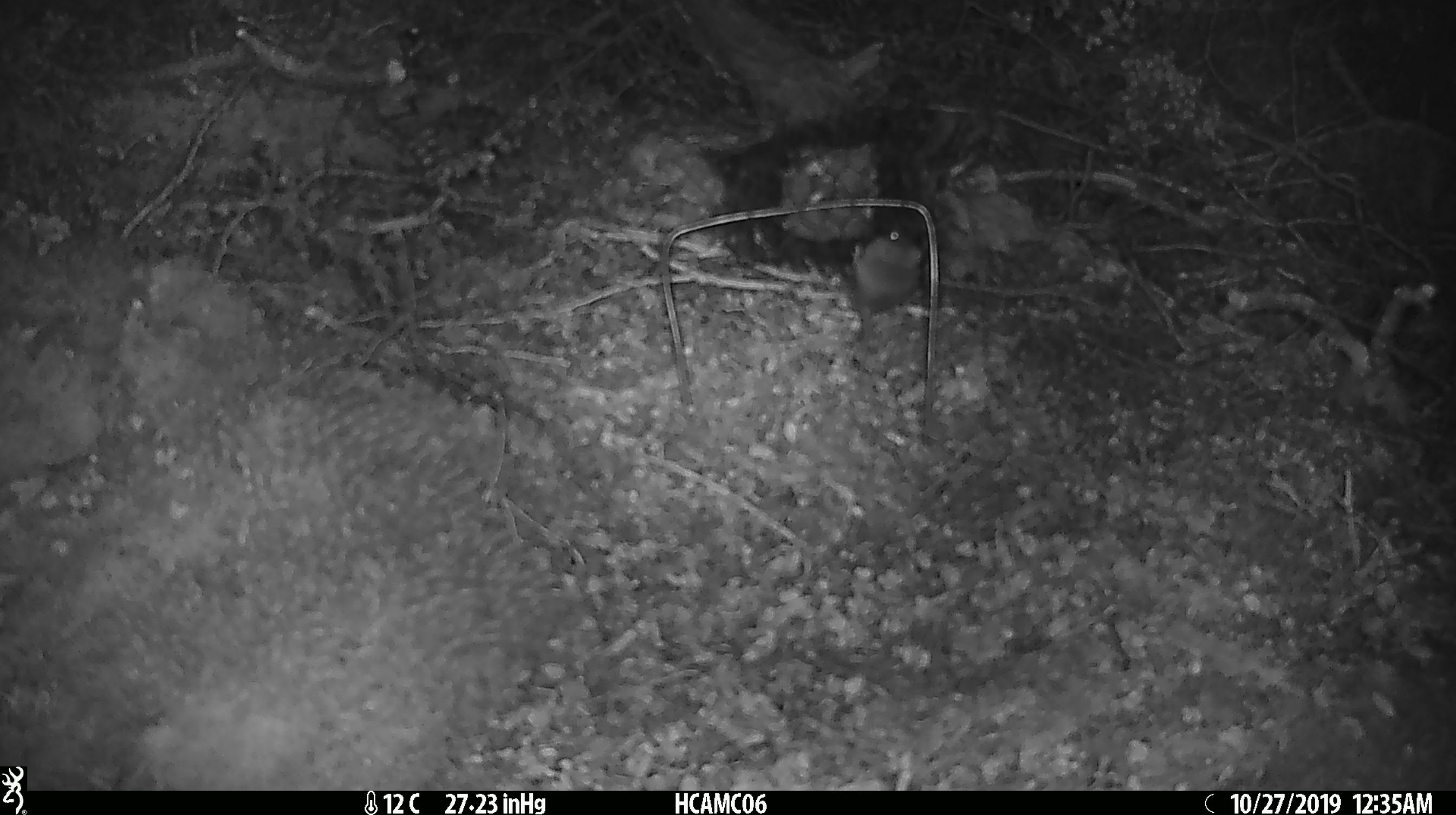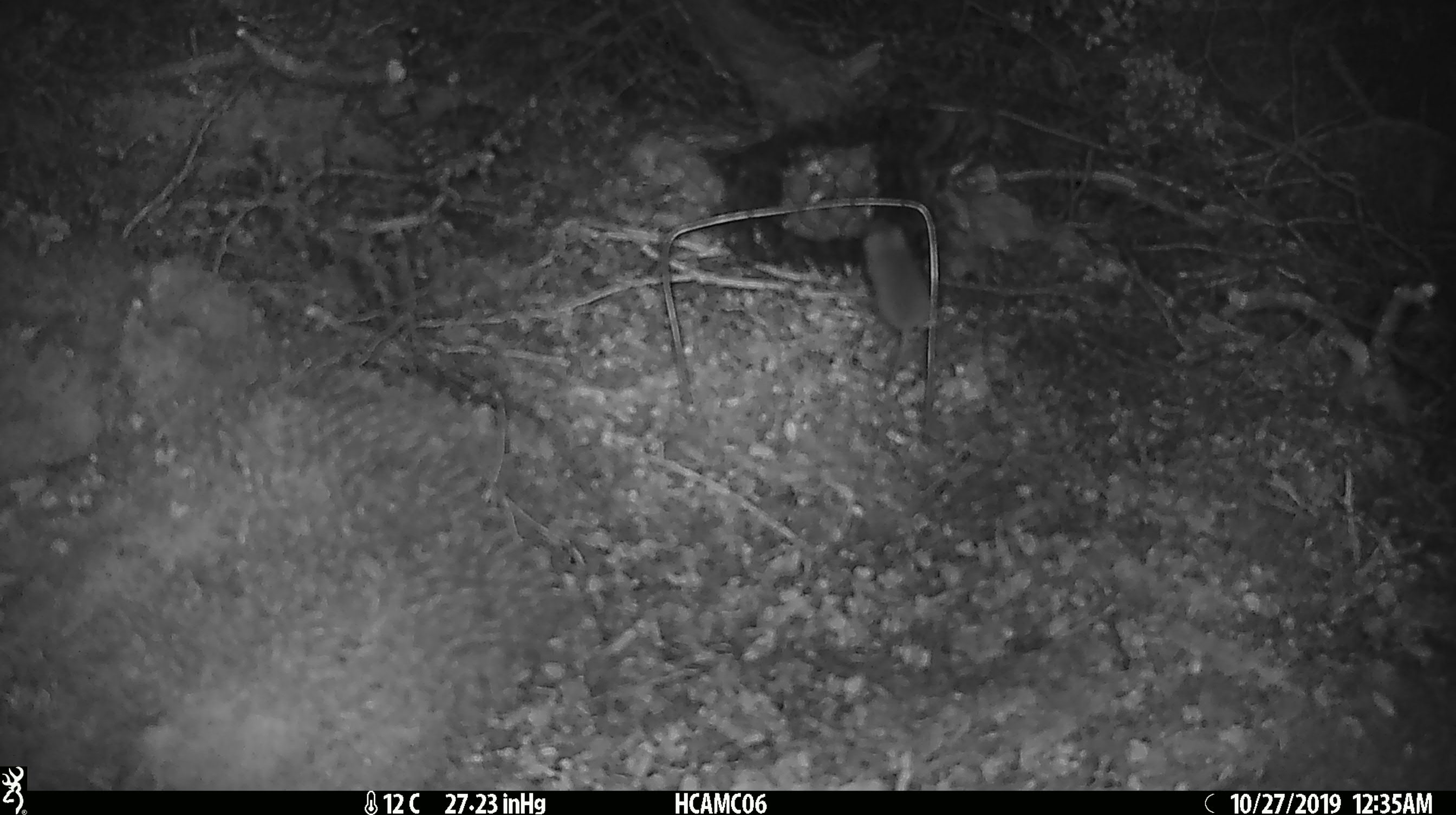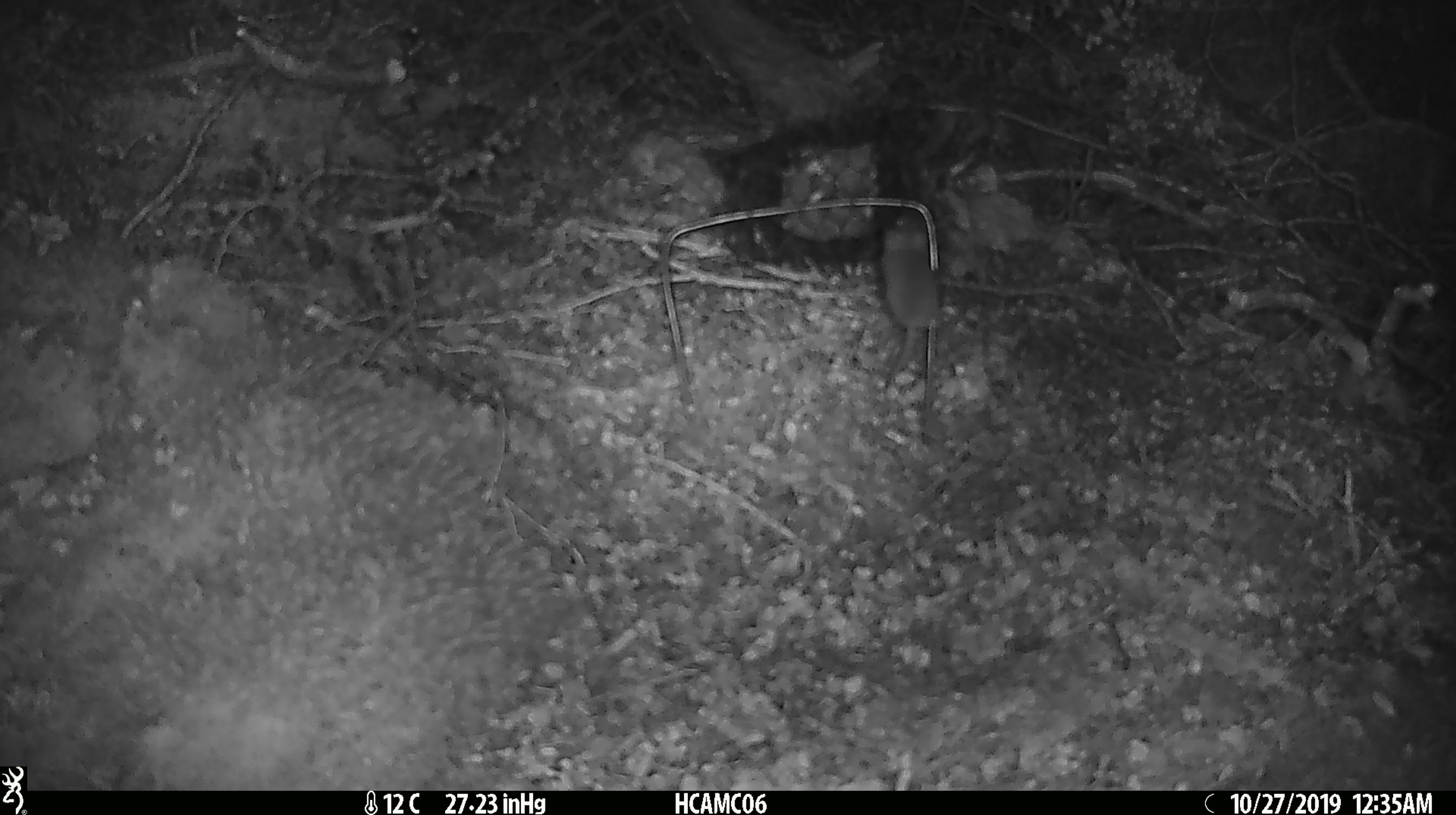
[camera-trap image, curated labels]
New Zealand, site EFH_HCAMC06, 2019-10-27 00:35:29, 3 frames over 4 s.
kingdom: Animalia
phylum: Chordata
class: Mammalia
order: Rodentia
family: Muridae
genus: Mus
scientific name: Mus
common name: mouse